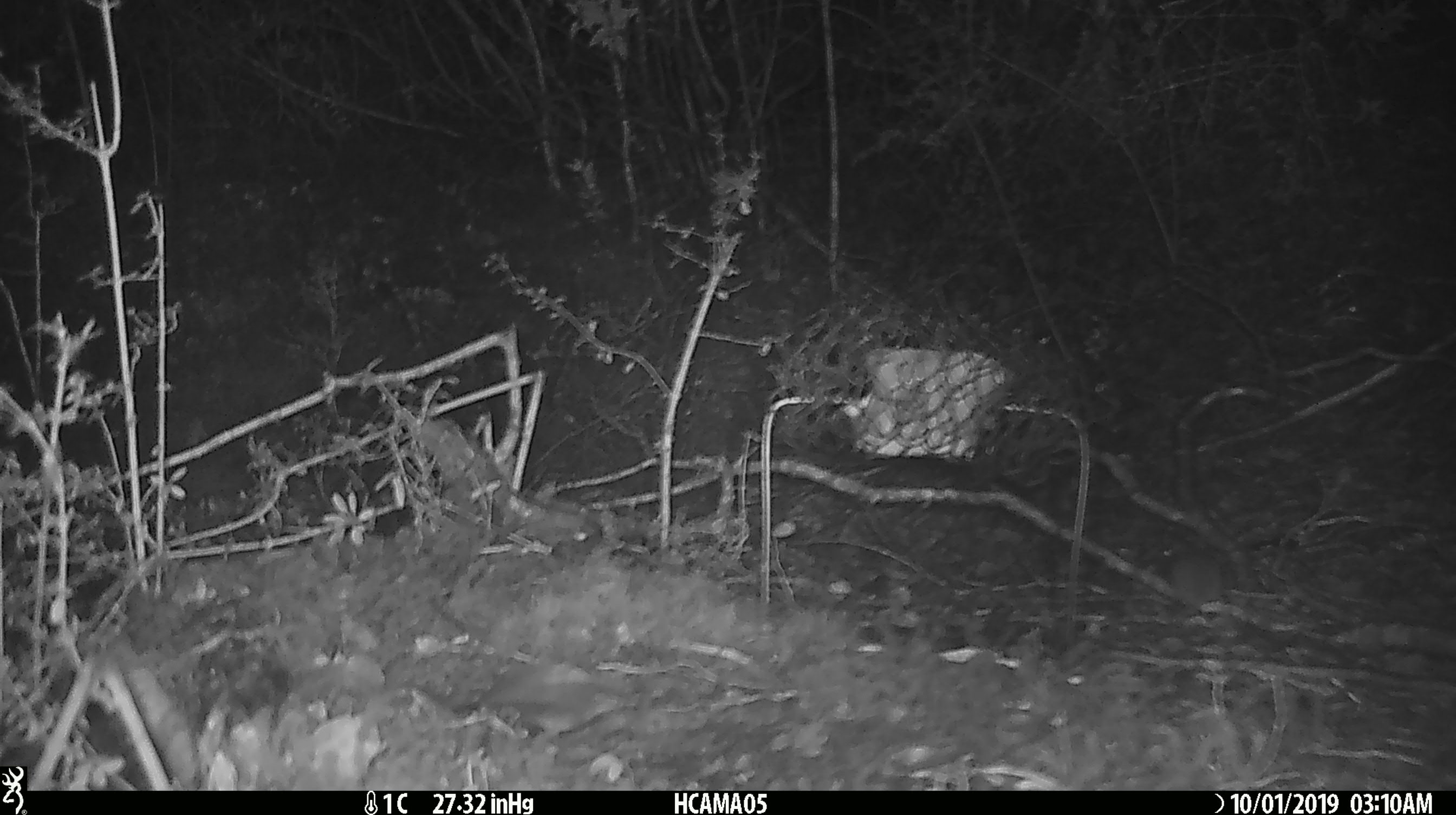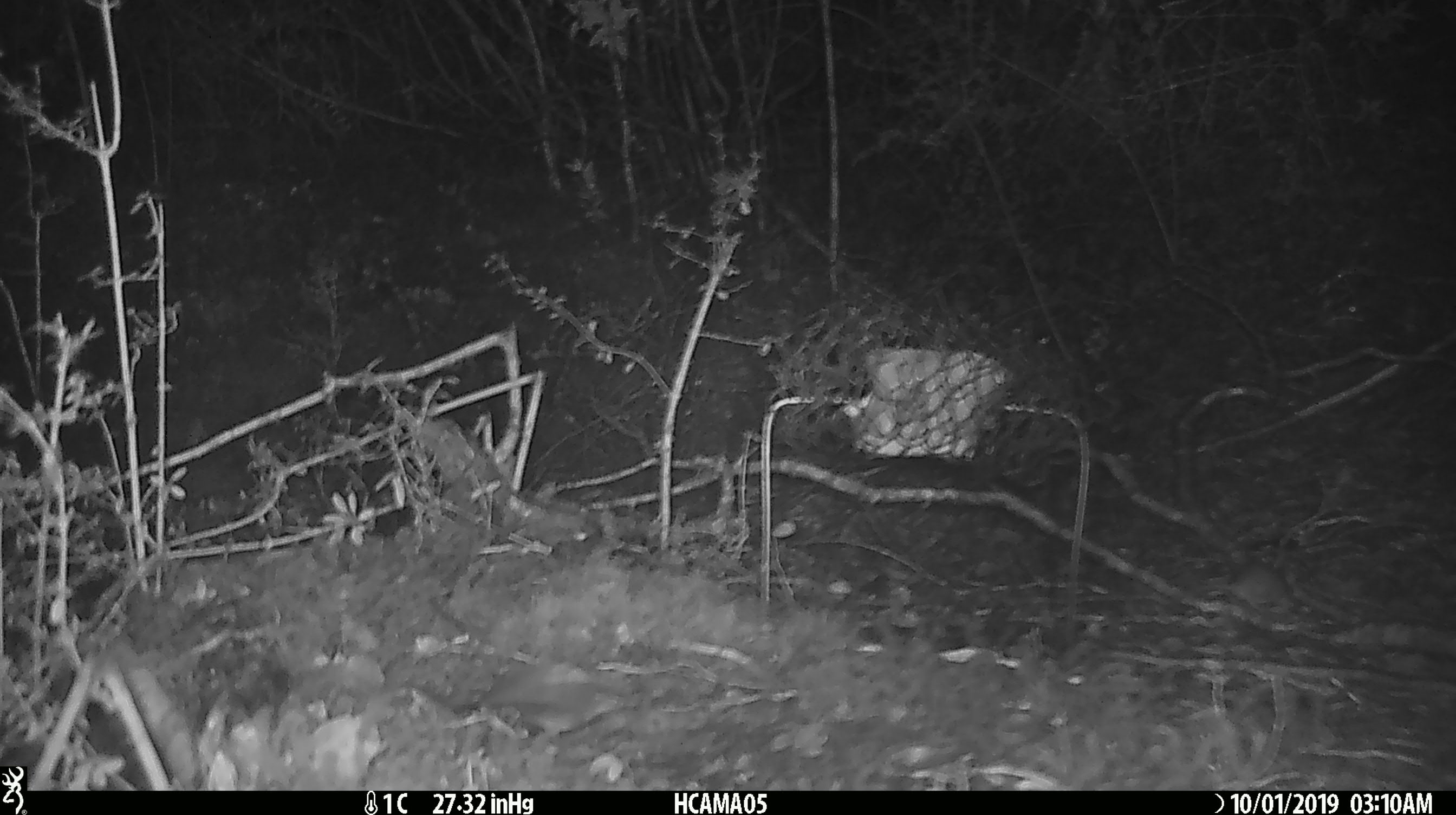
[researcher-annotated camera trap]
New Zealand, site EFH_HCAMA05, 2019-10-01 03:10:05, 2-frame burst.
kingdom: Animalia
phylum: Chordata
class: Mammalia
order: Rodentia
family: Muridae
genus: Mus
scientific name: Mus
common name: mouse